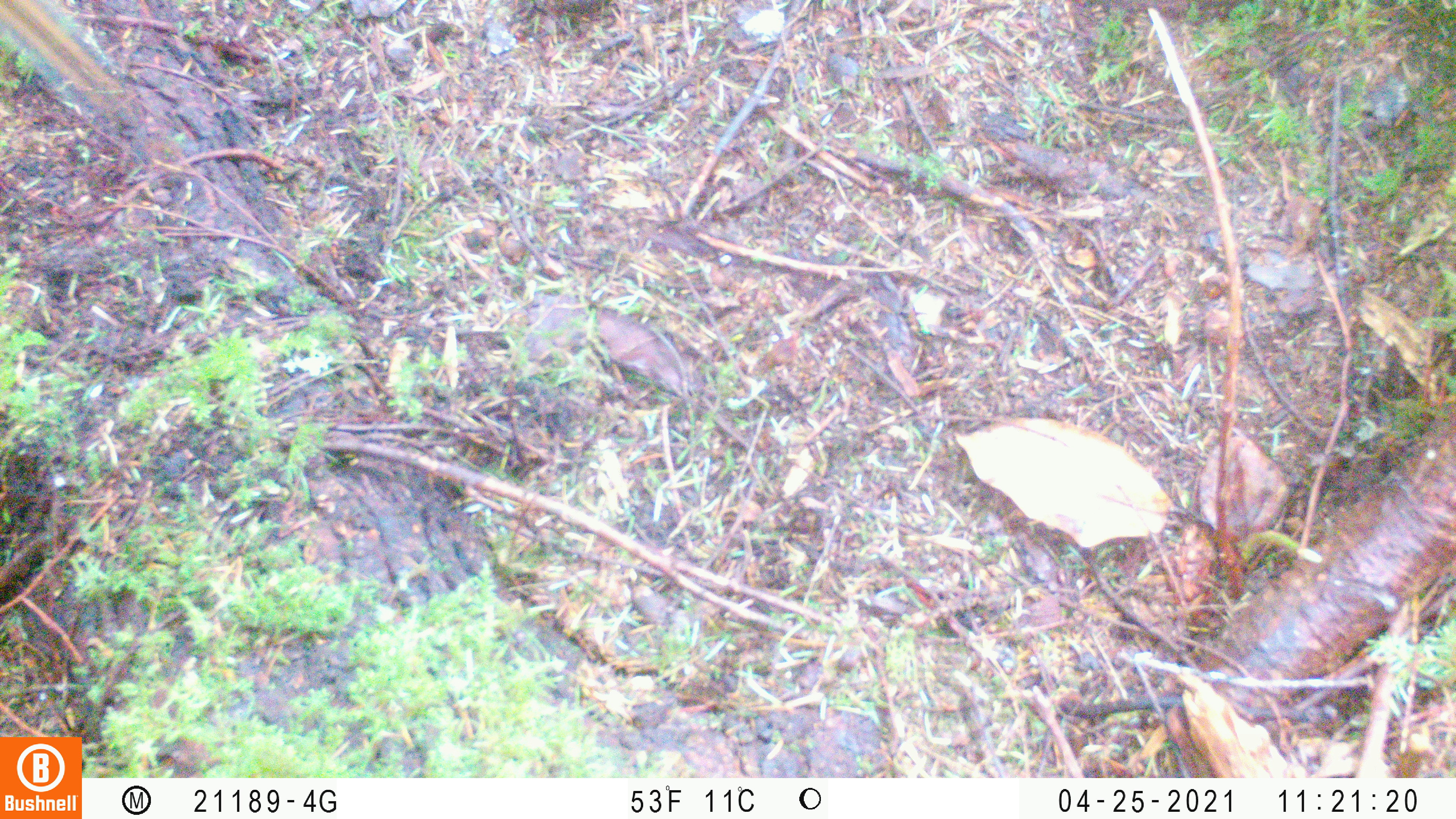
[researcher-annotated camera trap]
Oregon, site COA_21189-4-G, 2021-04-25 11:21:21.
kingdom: Animalia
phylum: Chordata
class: Mammalia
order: Rodentia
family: Sciuridae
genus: Neotamias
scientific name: Neotamias townsendii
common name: townsend's chipmunk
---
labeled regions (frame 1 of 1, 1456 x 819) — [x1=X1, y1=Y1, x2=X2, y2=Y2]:
townsend's chipmunk: [x1=0, y1=0, x2=124, y2=111]